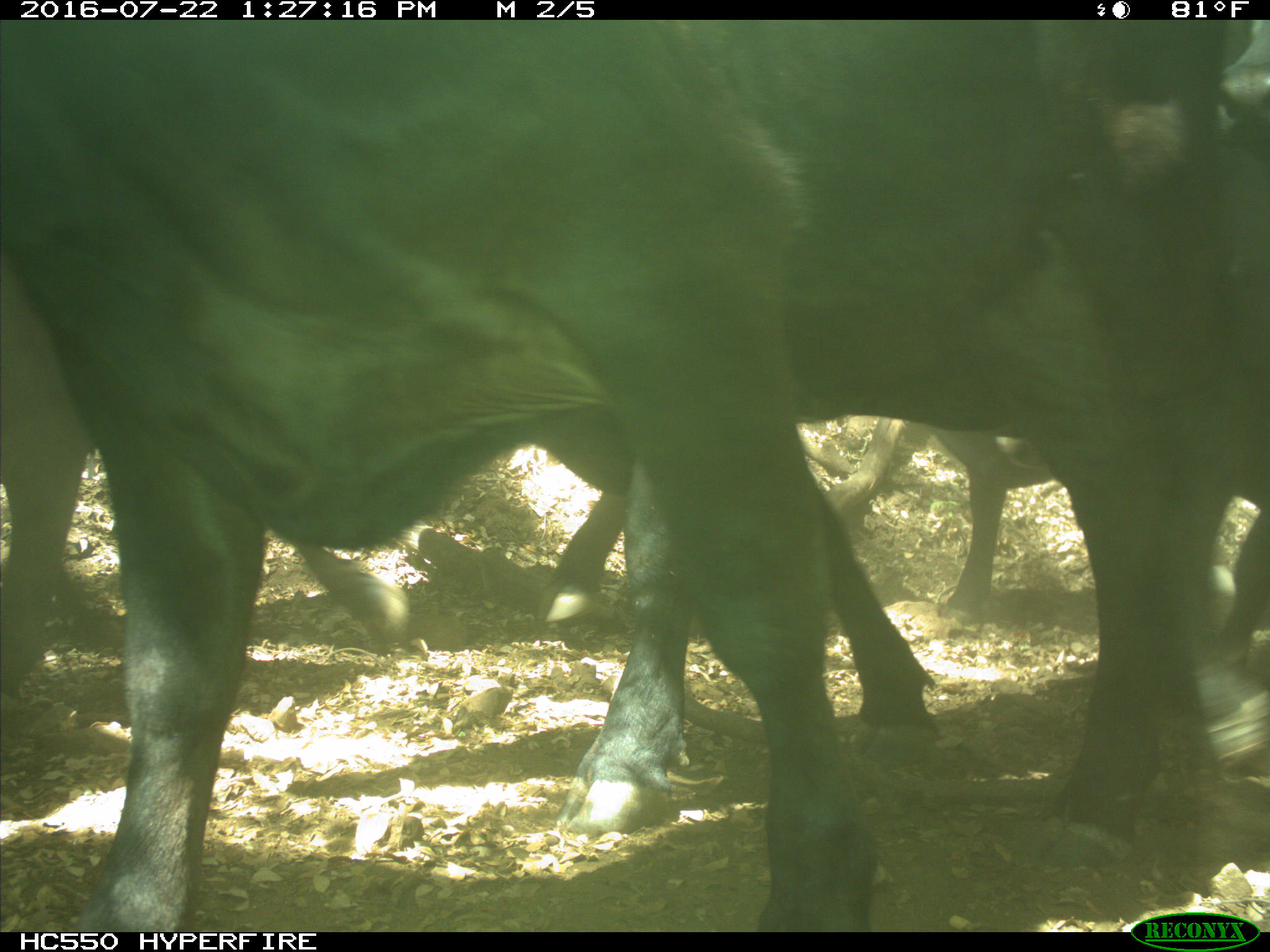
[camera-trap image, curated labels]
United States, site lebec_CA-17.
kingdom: Animalia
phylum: Chordata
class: Mammalia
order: Artiodactyla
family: Bovidae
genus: Bos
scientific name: Bos taurus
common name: domestic cow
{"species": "Bos taurus (domestic cow)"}